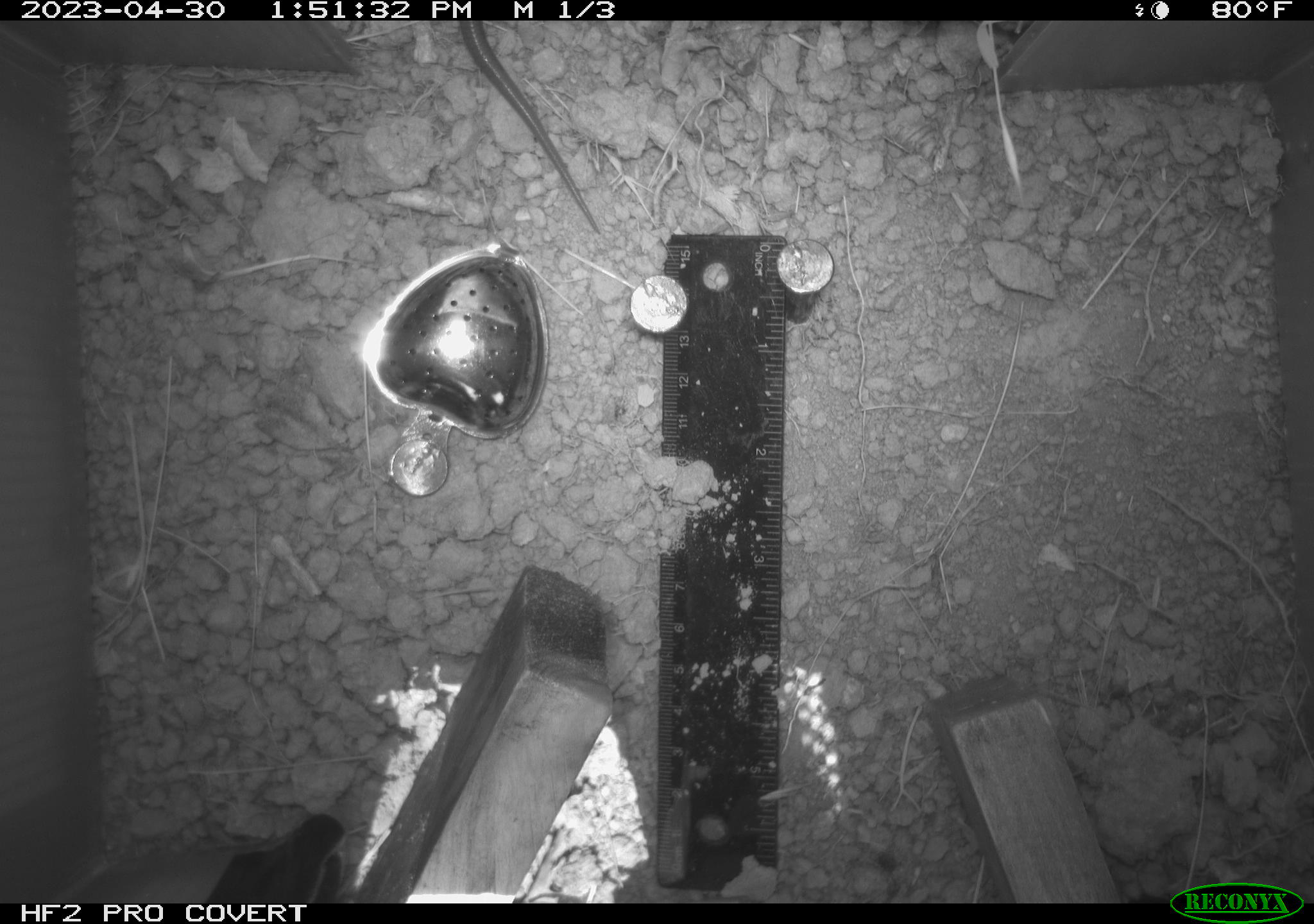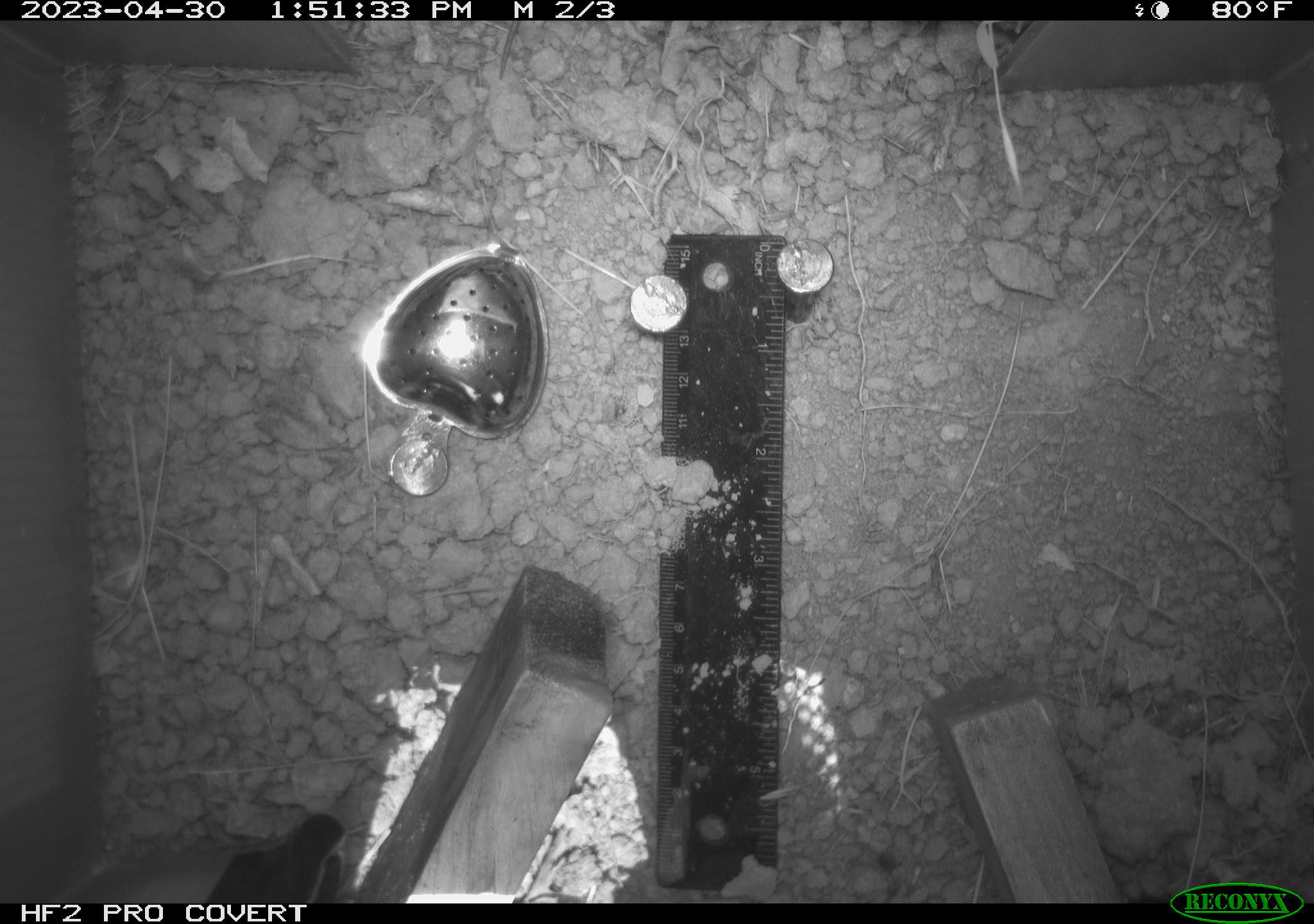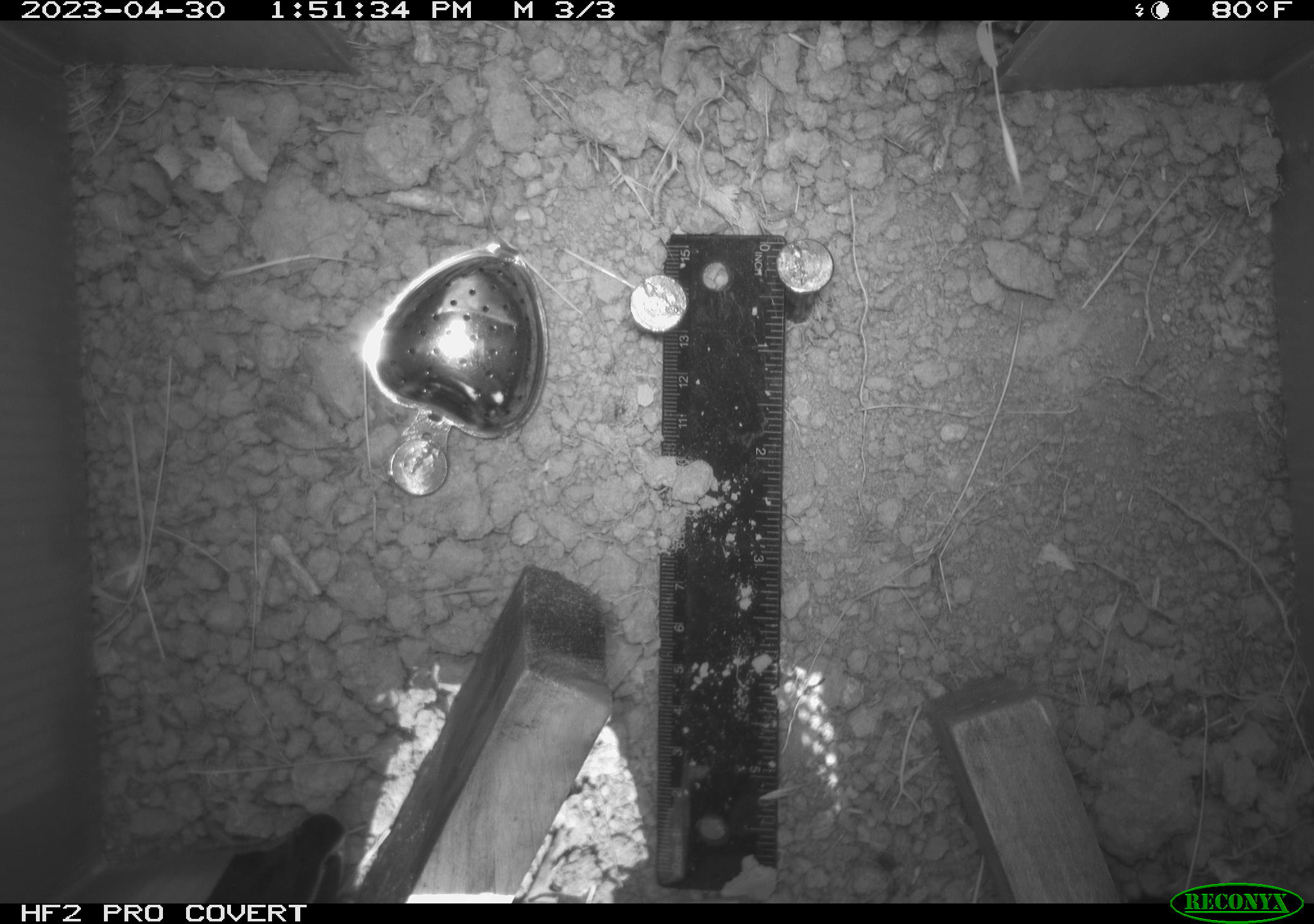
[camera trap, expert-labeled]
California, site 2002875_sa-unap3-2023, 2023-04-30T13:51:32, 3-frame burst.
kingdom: Animalia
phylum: Chordata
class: Reptilia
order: Squamata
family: Phrynosomatidae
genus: Sceloporus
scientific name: Sceloporus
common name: spiny lizards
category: sceloporus species